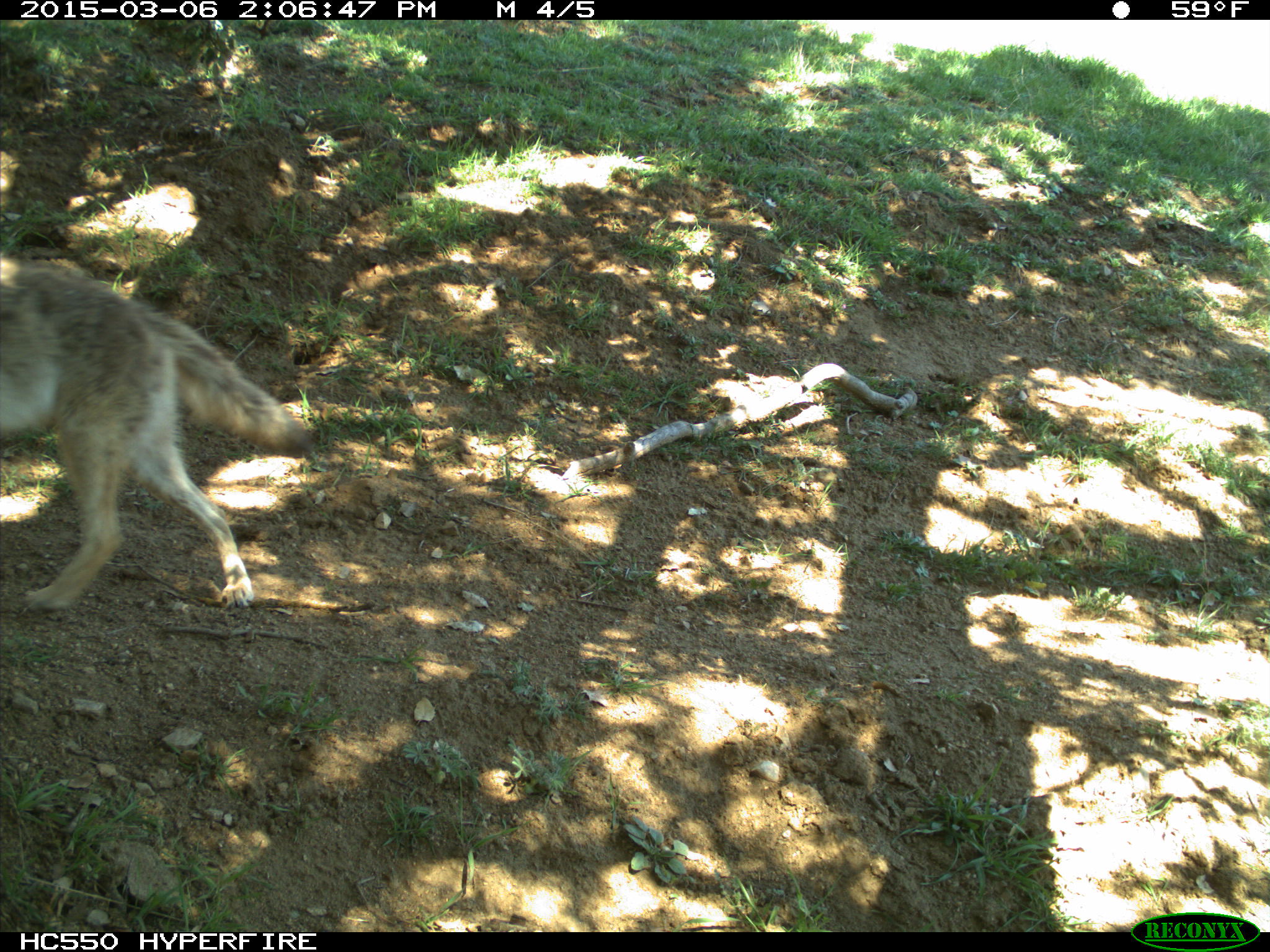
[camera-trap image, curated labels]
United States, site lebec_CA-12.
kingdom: Animalia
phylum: Chordata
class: Mammalia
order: Carnivora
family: Canidae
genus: Canis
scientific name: Canis latrans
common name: coyote